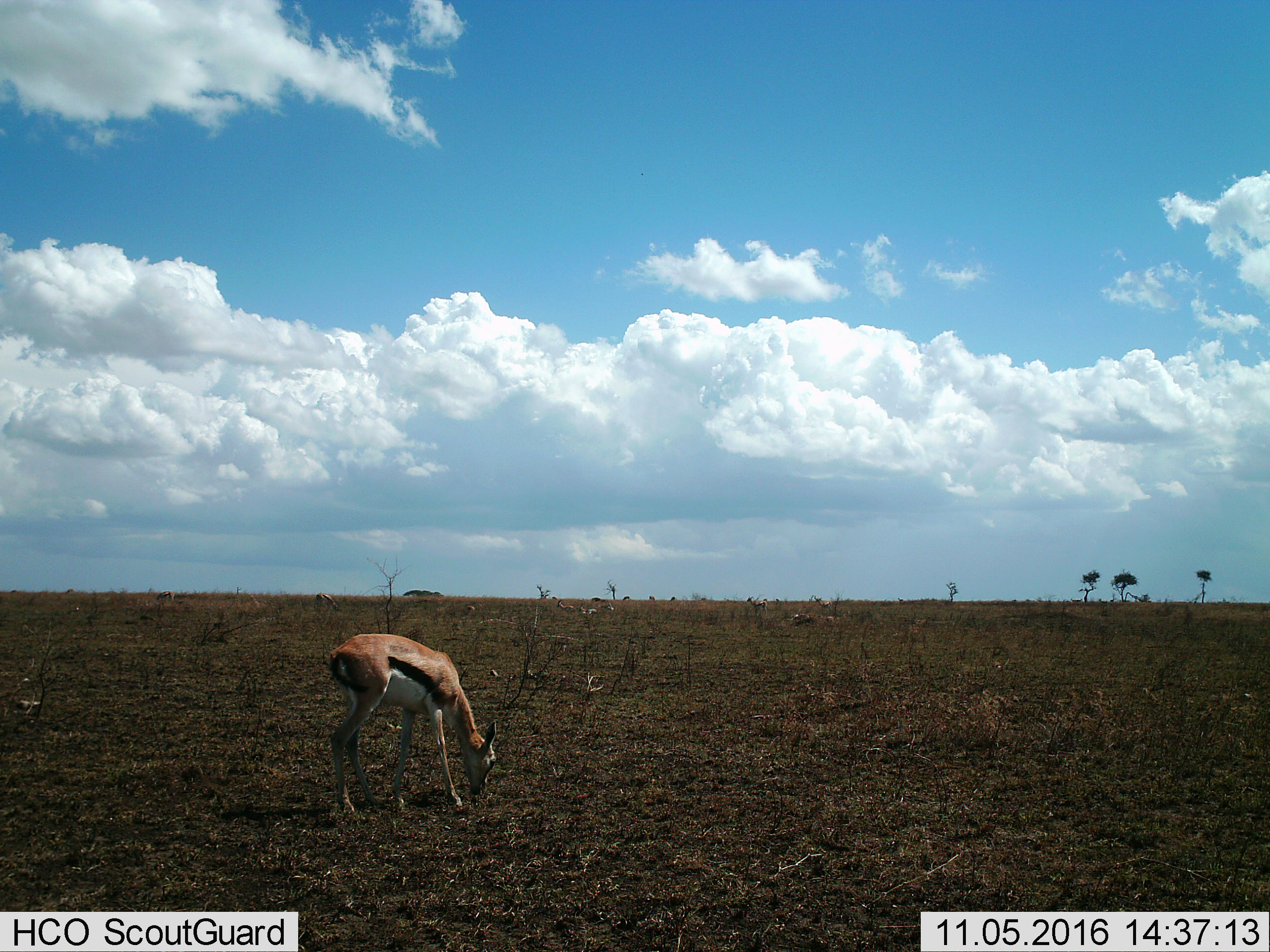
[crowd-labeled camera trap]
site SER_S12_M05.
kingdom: Animalia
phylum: Chordata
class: Mammalia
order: Artiodactyla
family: Bovidae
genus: Eudorcas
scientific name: Eudorcas thomsonii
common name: thomson's gazelle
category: gazellethomsons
Gazellethomsons (thomson's gazelle) (Eudorcas thomsonii), count 6. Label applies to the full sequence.